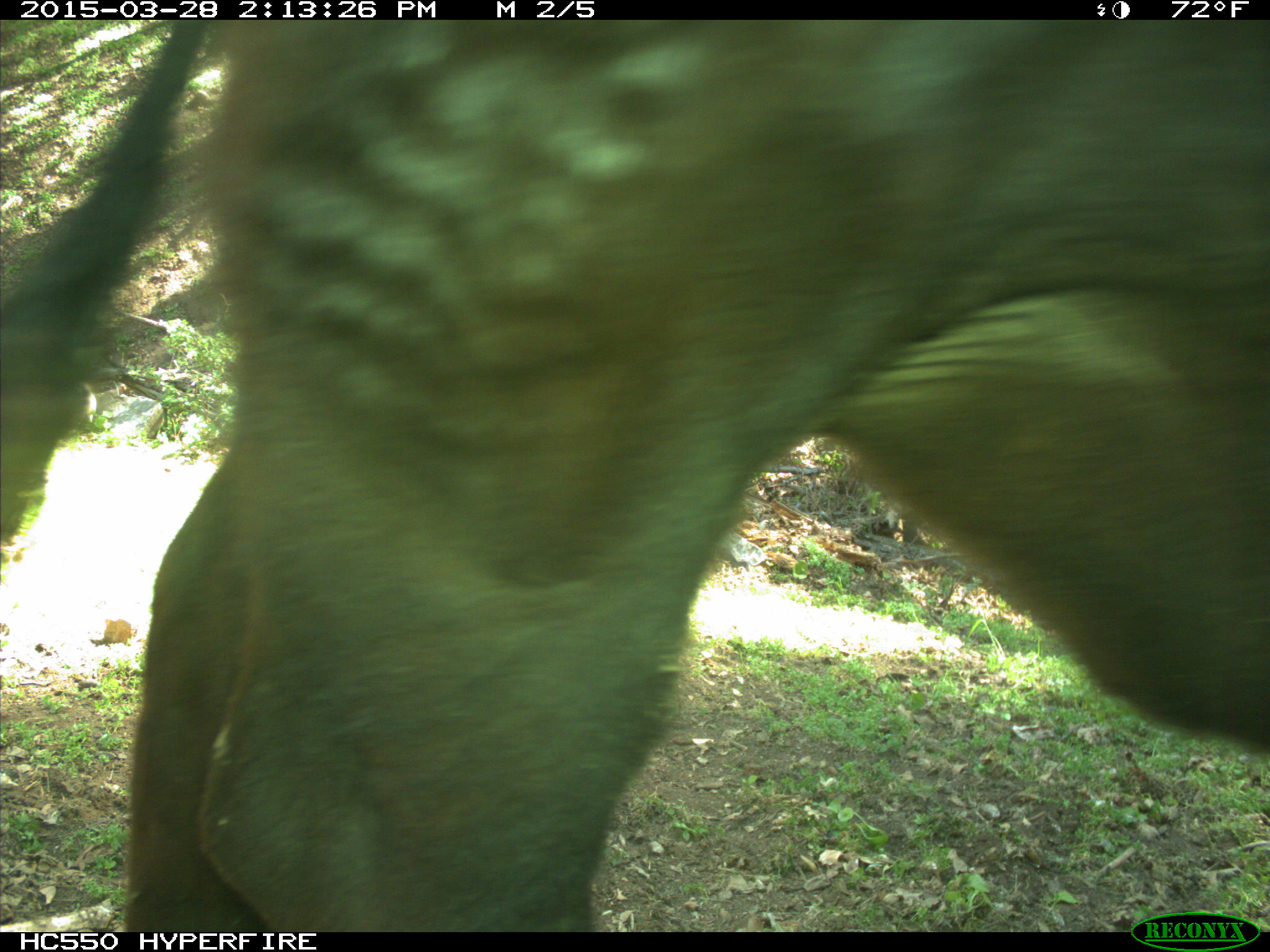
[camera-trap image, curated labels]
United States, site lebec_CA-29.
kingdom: Animalia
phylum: Chordata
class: Mammalia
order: Artiodactyla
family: Bovidae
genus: Bos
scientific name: Bos taurus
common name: domestic cow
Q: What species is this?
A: Bos taurus (domestic cow).